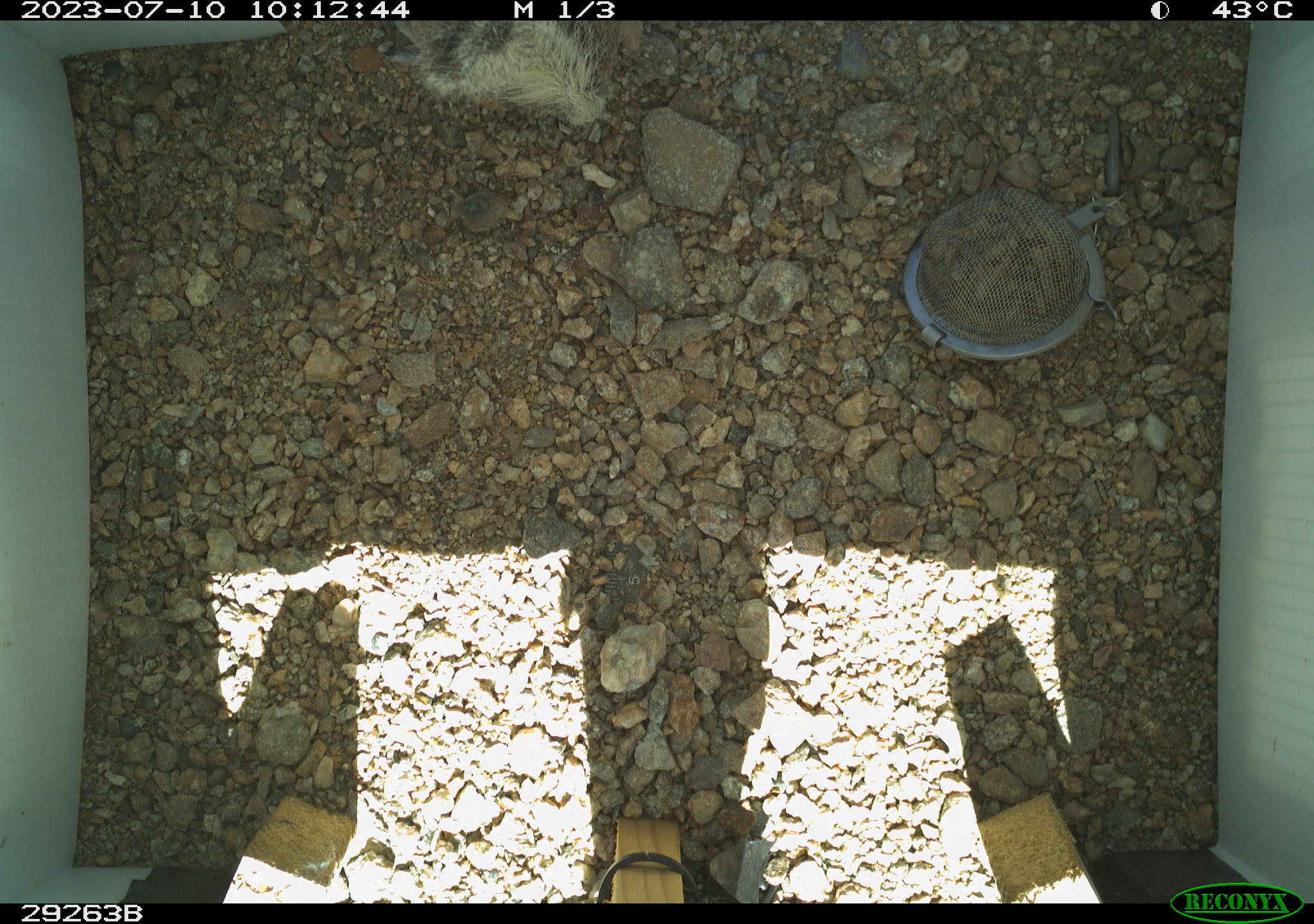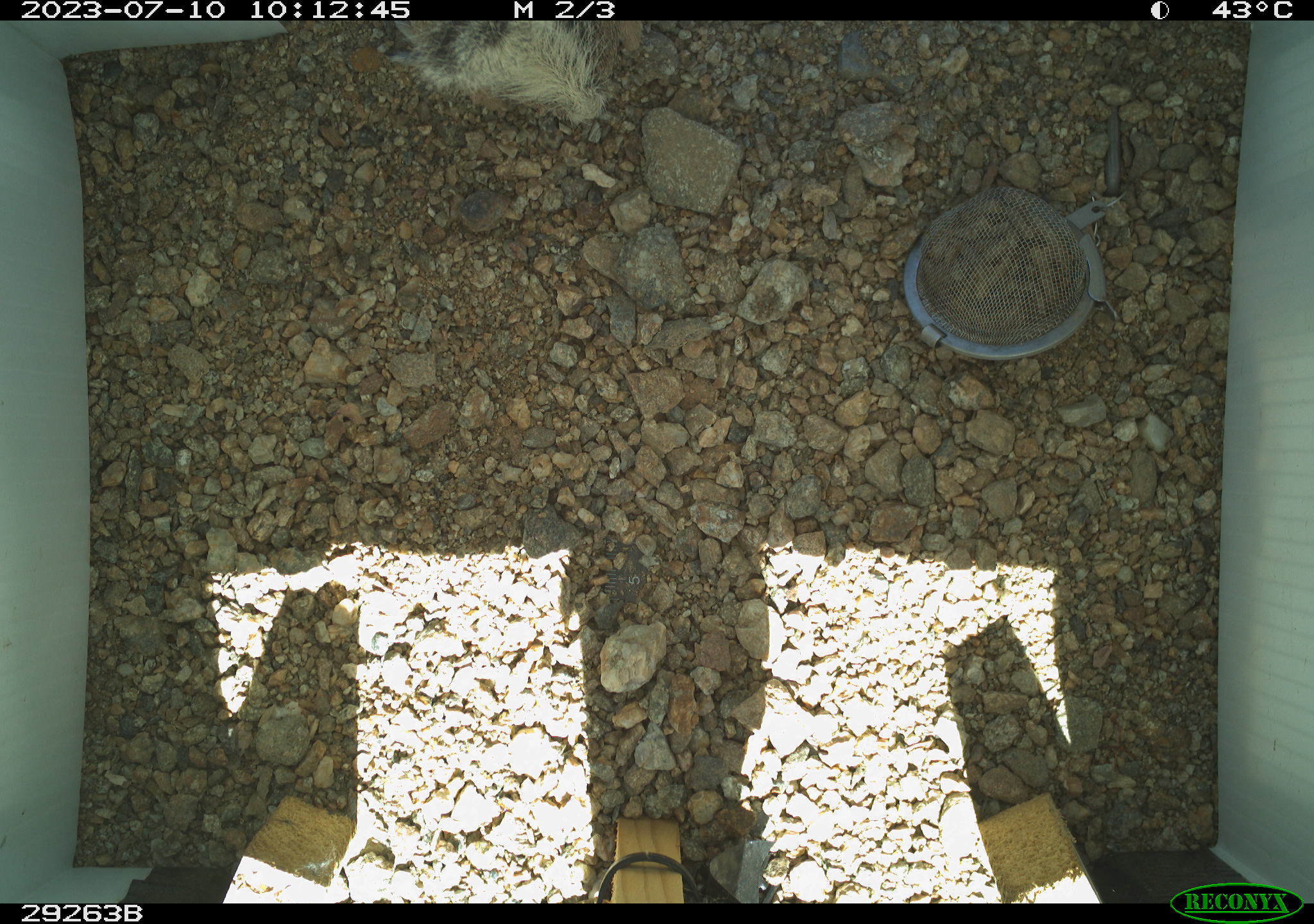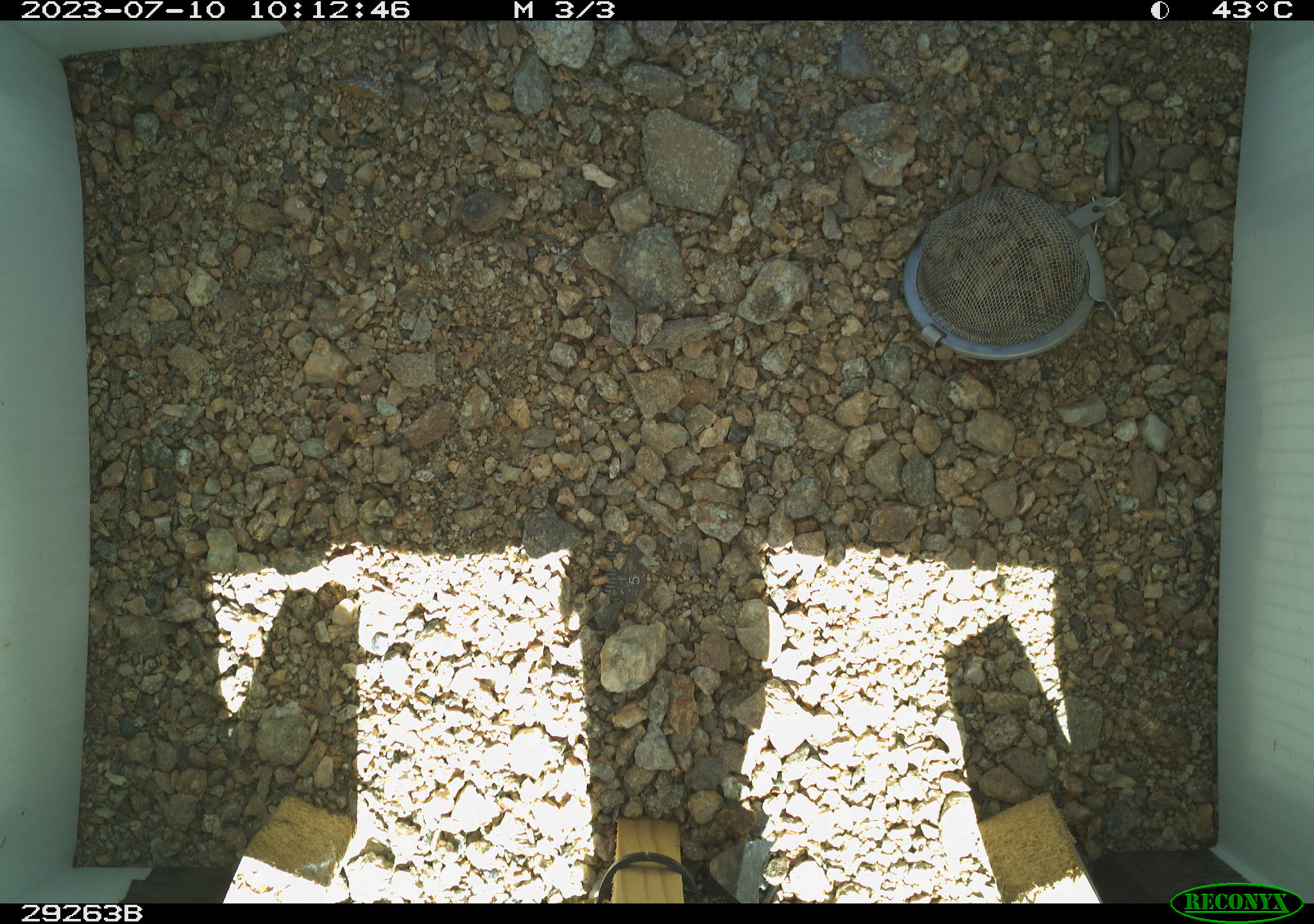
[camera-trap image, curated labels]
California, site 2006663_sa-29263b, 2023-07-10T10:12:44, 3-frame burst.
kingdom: Animalia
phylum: Chordata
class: Mammalia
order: Rodentia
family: Sciuridae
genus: Ammospermophilus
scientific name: Ammospermophilus leucurus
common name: white-tailed antelope squirrel